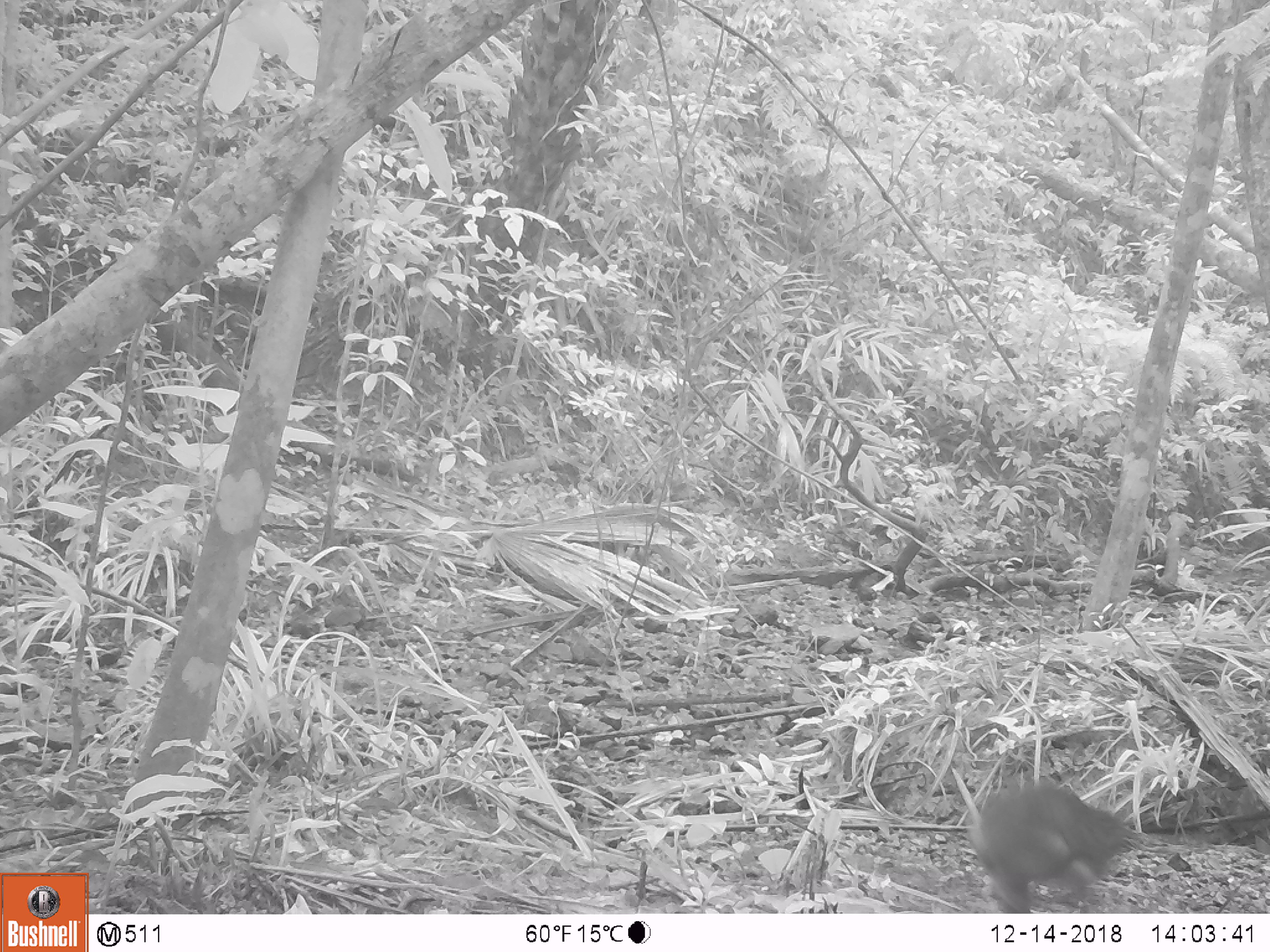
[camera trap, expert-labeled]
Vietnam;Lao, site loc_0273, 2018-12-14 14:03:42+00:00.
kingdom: Animalia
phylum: Chordata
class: Mammalia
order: Primates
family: Cercopithecidae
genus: Macaca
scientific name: Macaca arctoides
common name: stump-tailed macaque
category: stump tailed macaque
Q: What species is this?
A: Stump tailed macaque (stump-tailed macaque) (Macaca arctoides).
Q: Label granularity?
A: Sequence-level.